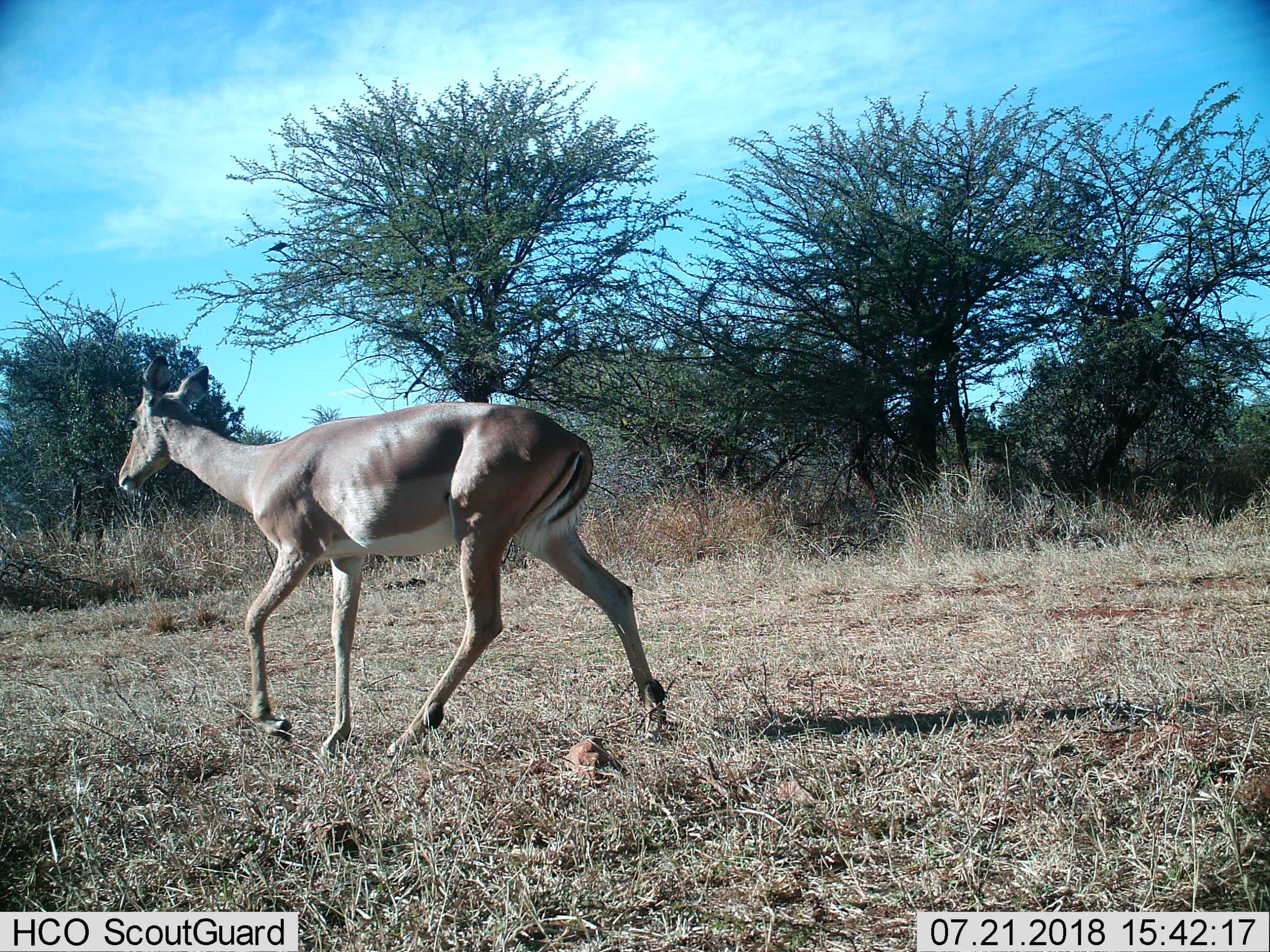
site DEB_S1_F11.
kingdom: Animalia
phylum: Chordata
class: Mammalia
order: Artiodactyla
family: Bovidae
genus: Aepyceros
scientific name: Aepyceros melampus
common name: impala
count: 1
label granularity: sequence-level